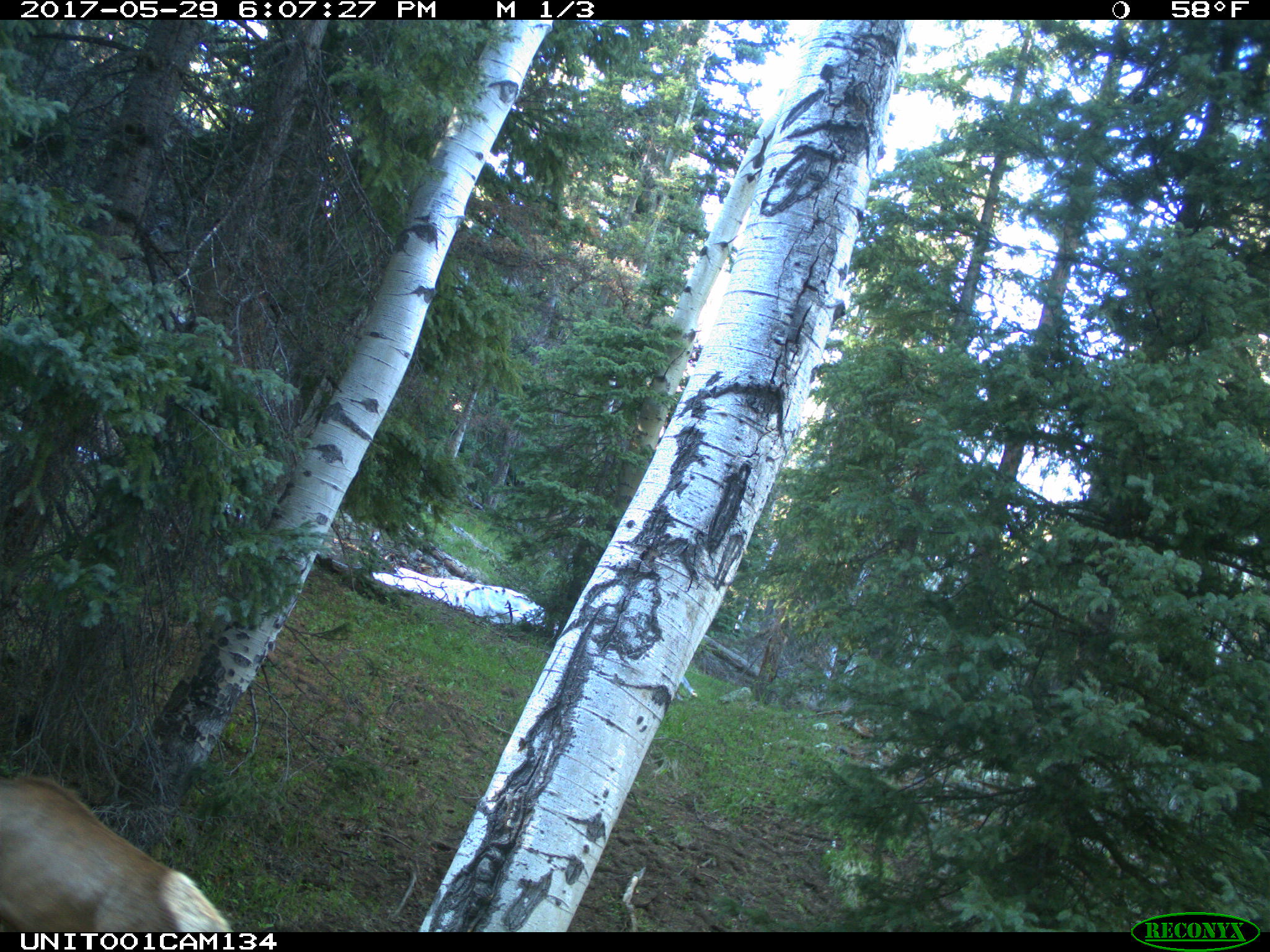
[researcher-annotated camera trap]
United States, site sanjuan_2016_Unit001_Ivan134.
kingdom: Animalia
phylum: Chordata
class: Mammalia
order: Artiodactyla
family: Cervidae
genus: Cervus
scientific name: Cervus elaphus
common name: red deer